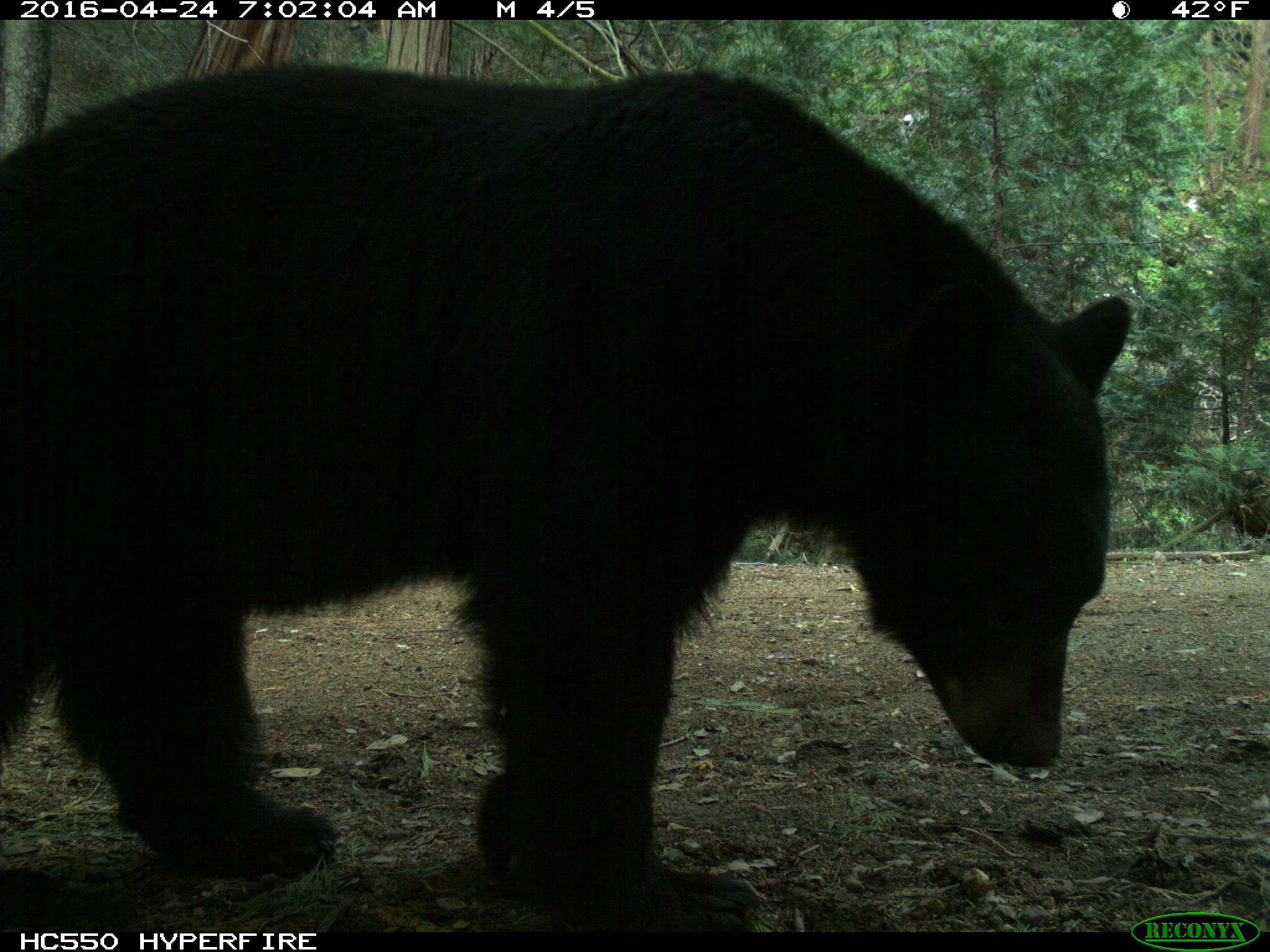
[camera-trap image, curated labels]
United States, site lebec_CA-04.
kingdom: Animalia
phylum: Chordata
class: Mammalia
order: Carnivora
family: Ursidae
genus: Ursus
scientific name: Ursus americanus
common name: american black bear